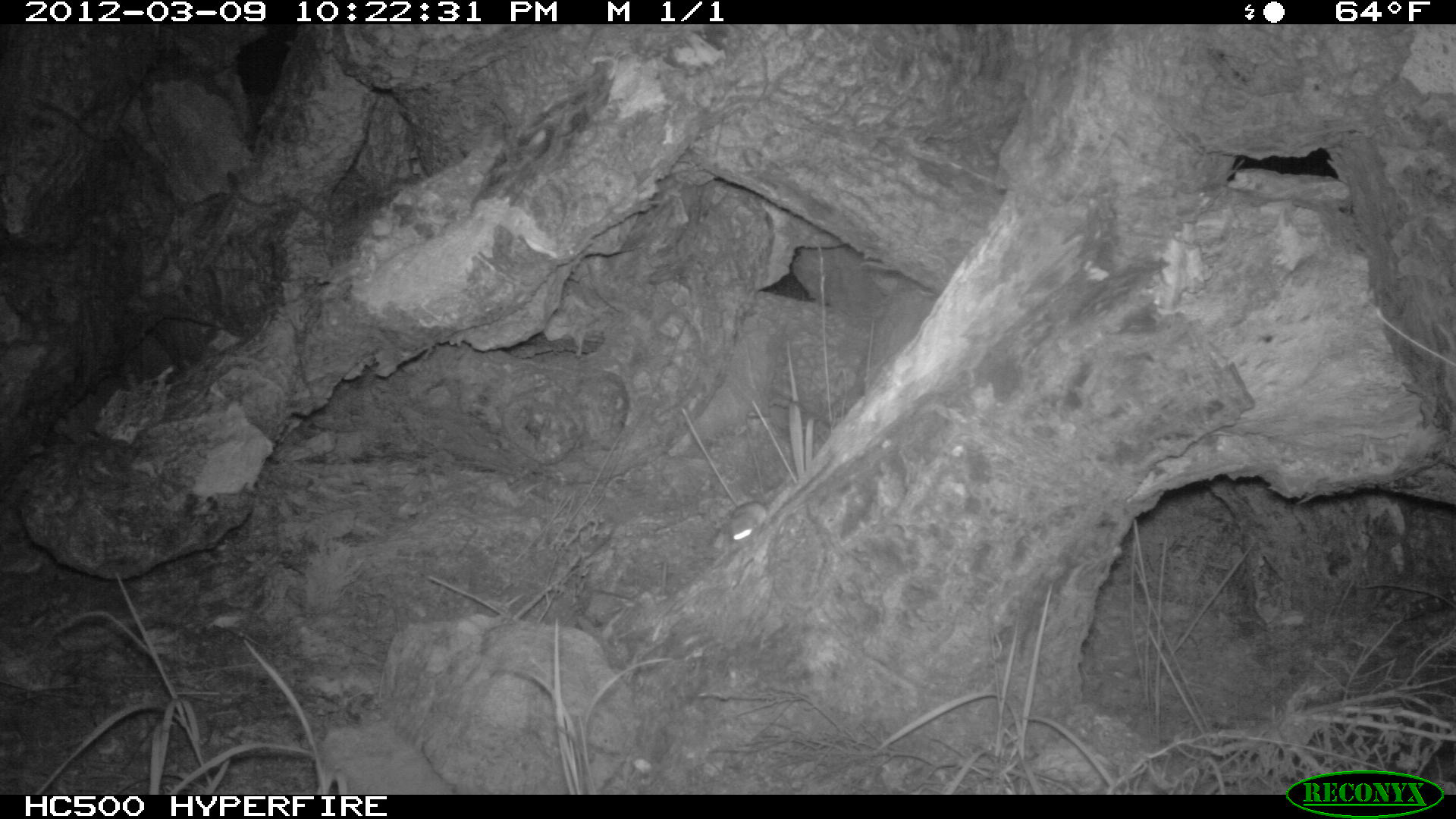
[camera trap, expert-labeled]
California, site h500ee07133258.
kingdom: Animalia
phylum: Chordata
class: Mammalia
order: Rodentia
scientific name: Rodentia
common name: rodent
Rodent (Rodentia).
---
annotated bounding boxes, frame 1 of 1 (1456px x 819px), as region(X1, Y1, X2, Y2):
rodent: region(726, 500, 767, 552)